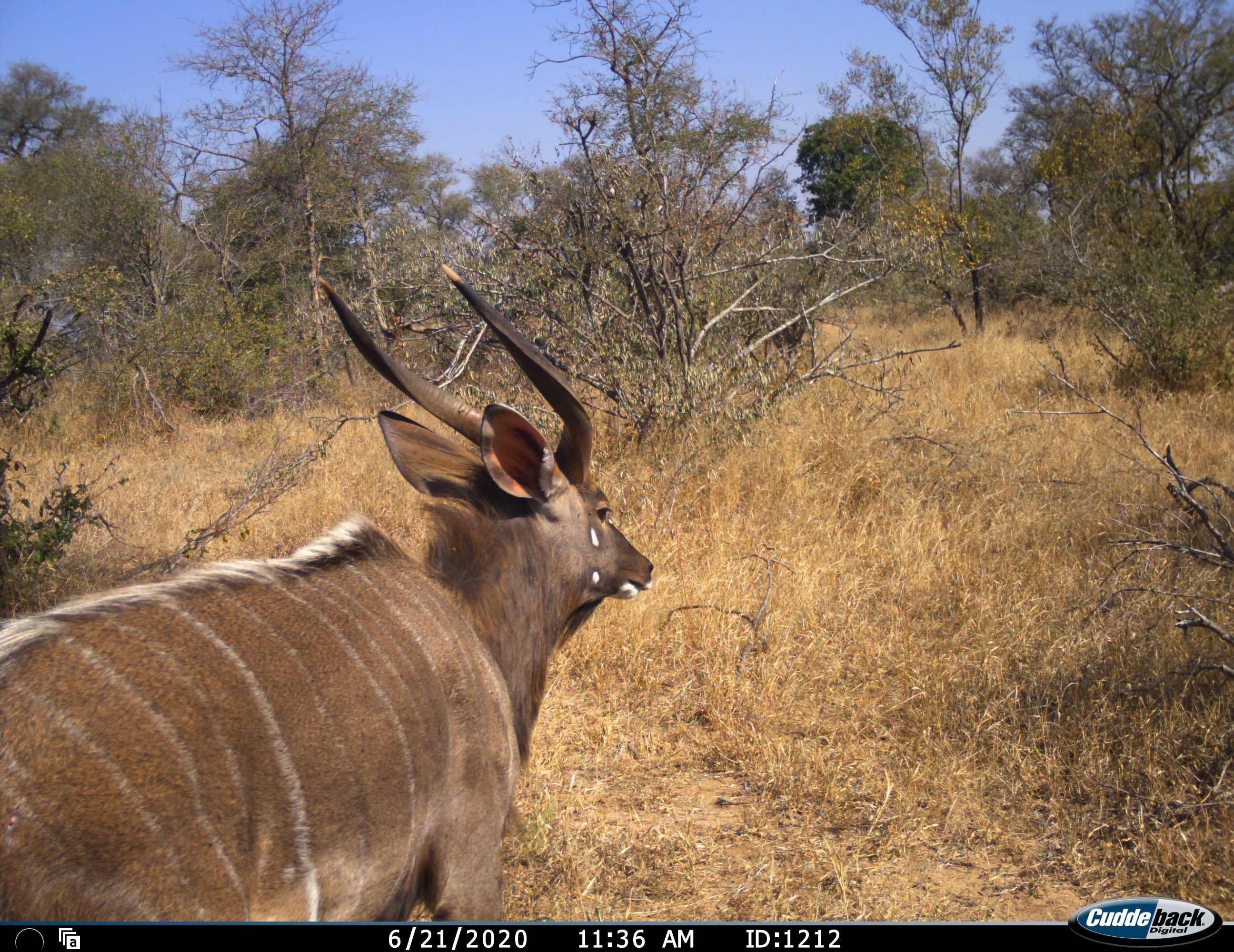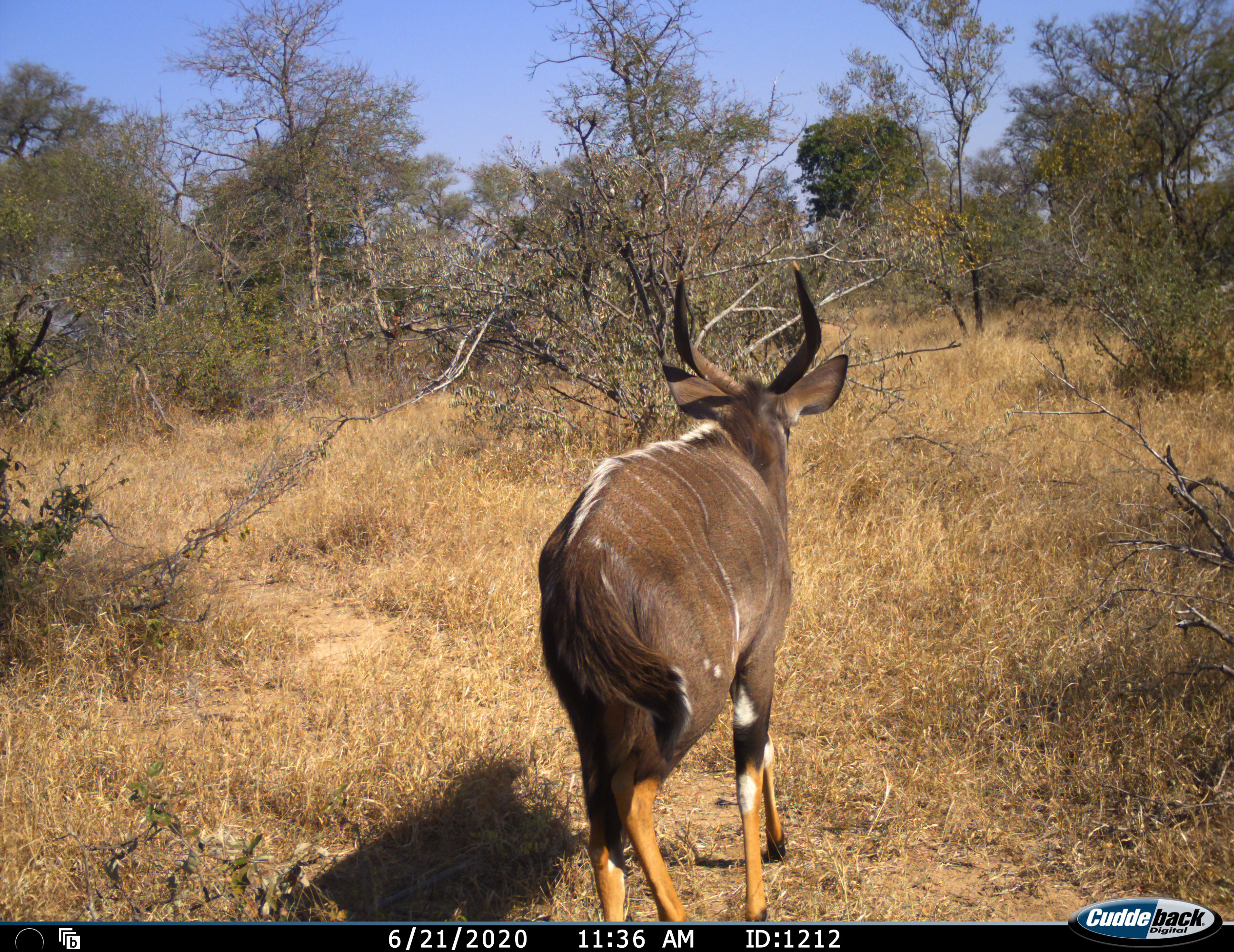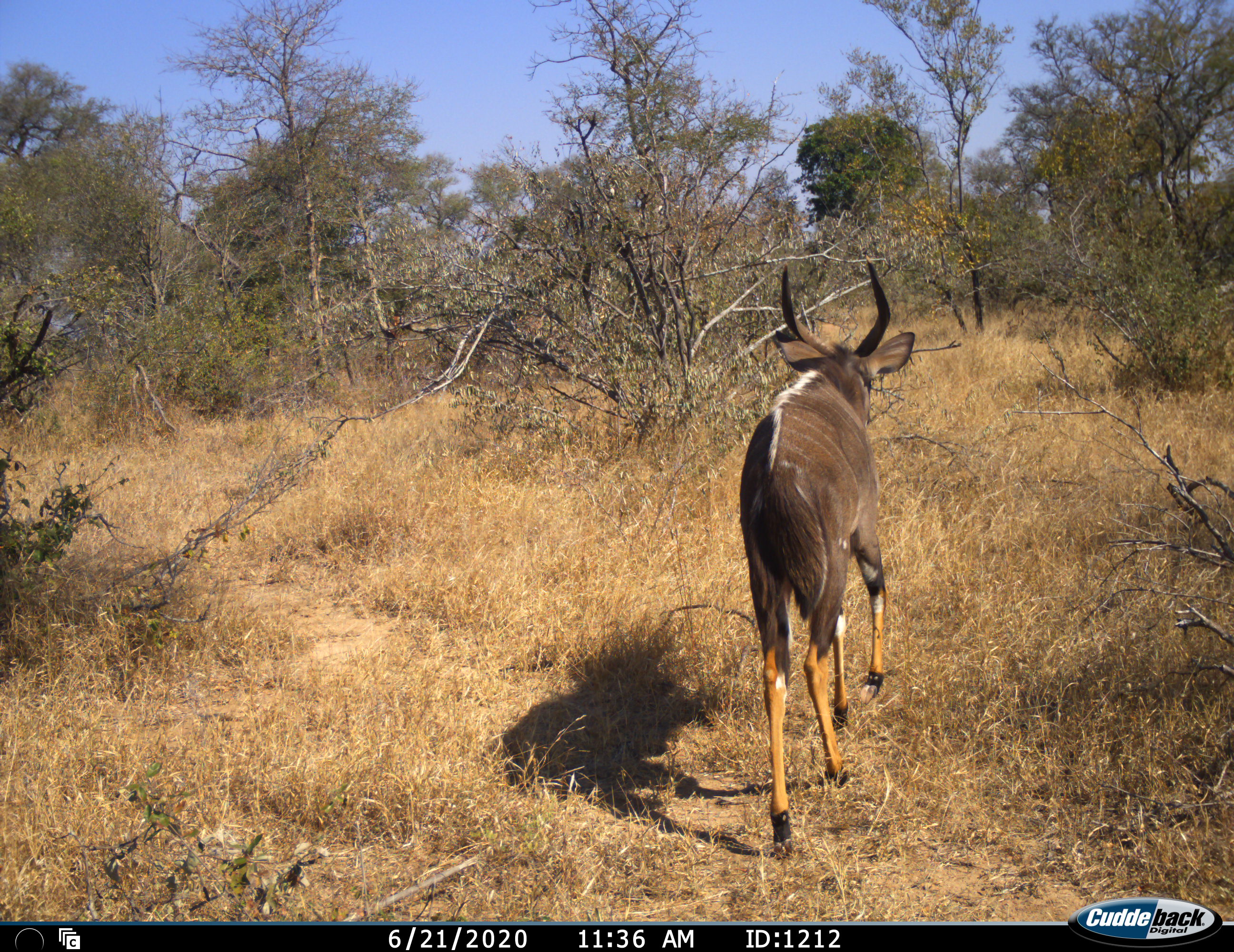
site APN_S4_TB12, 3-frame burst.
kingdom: Animalia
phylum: Chordata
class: Mammalia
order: Artiodactyla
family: Bovidae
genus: Tragelaphus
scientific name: Tragelaphus angasii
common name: nyala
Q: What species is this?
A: Nyala (Tragelaphus angasii).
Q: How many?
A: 1.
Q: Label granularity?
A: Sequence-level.